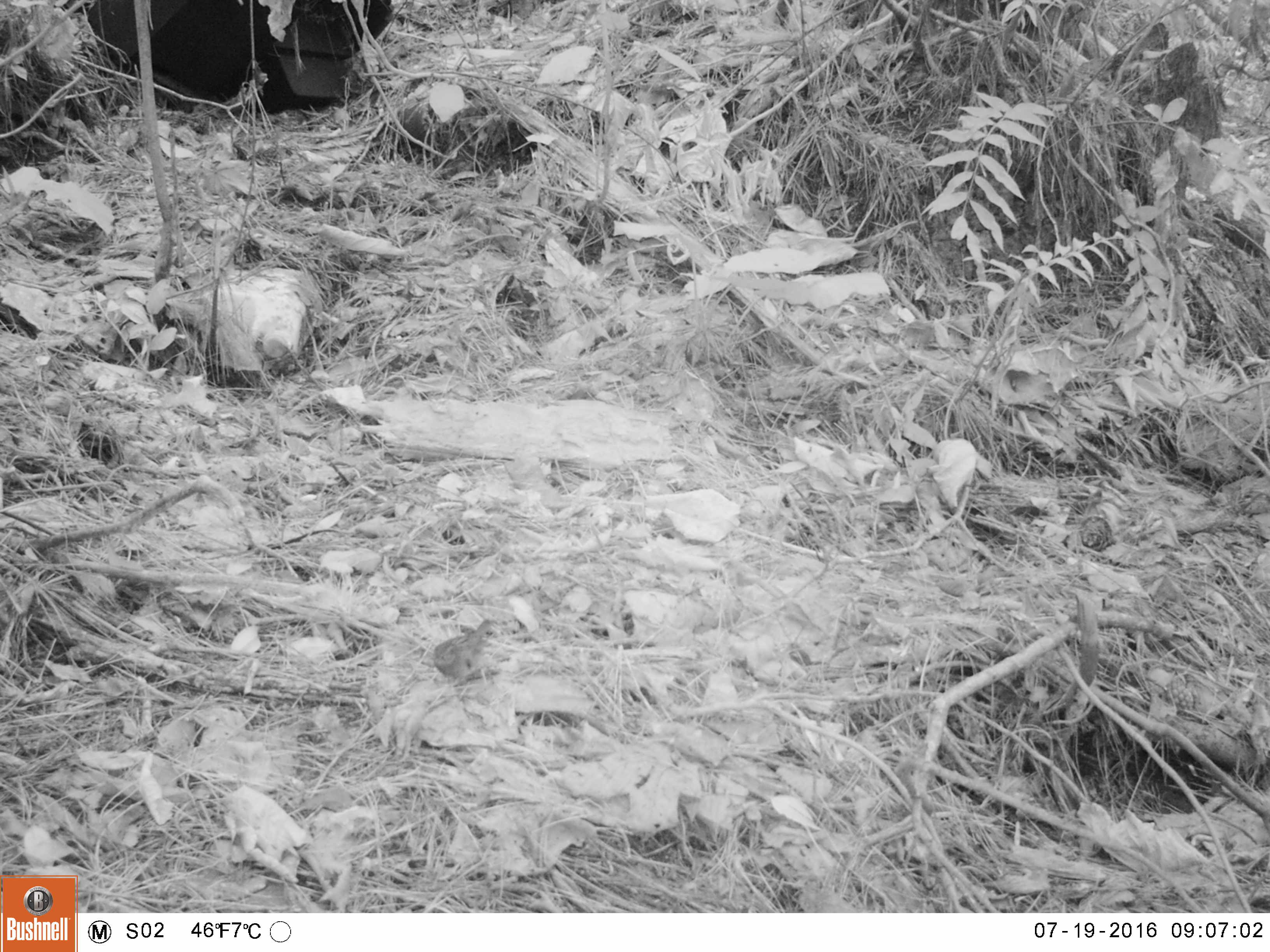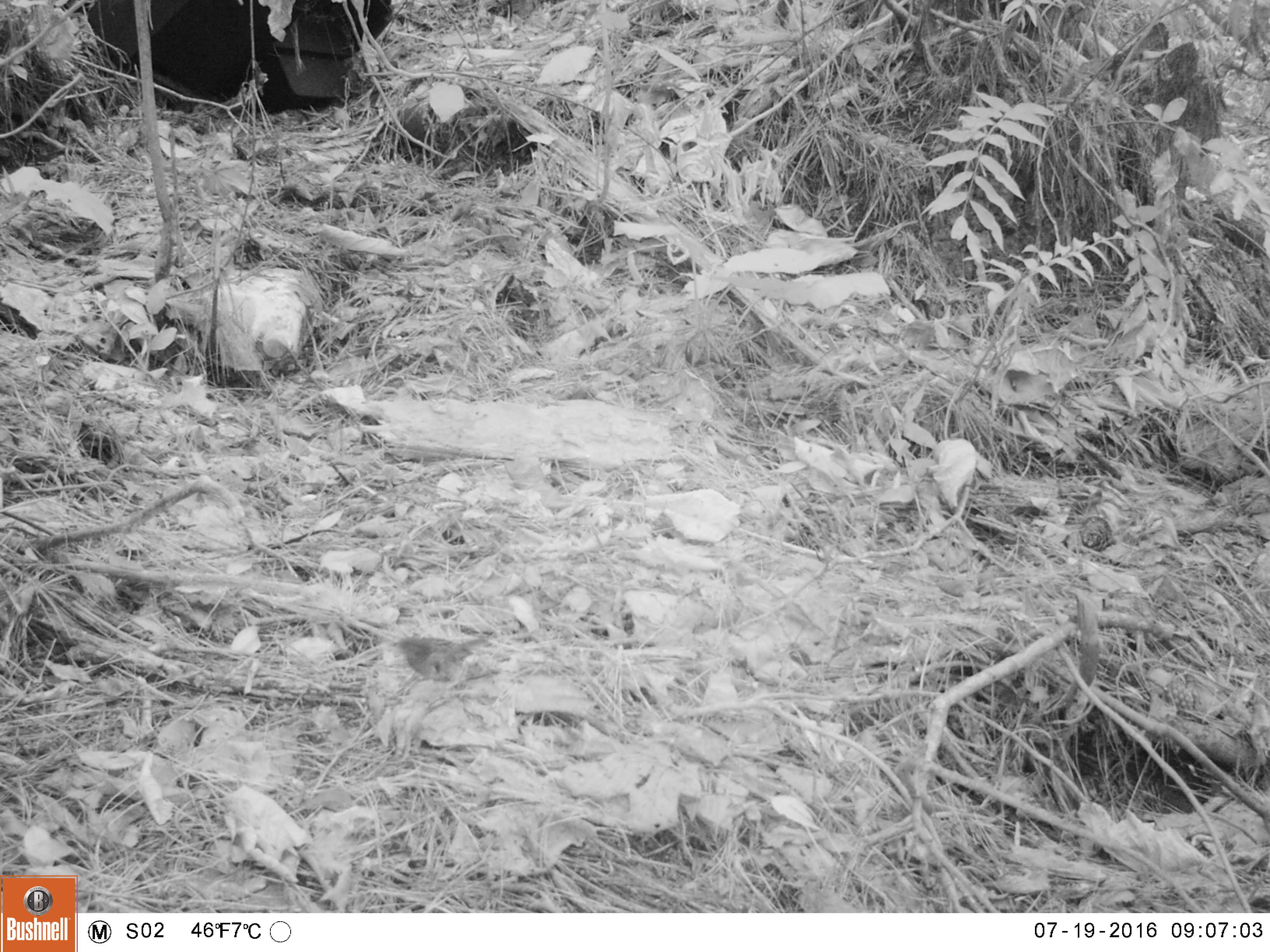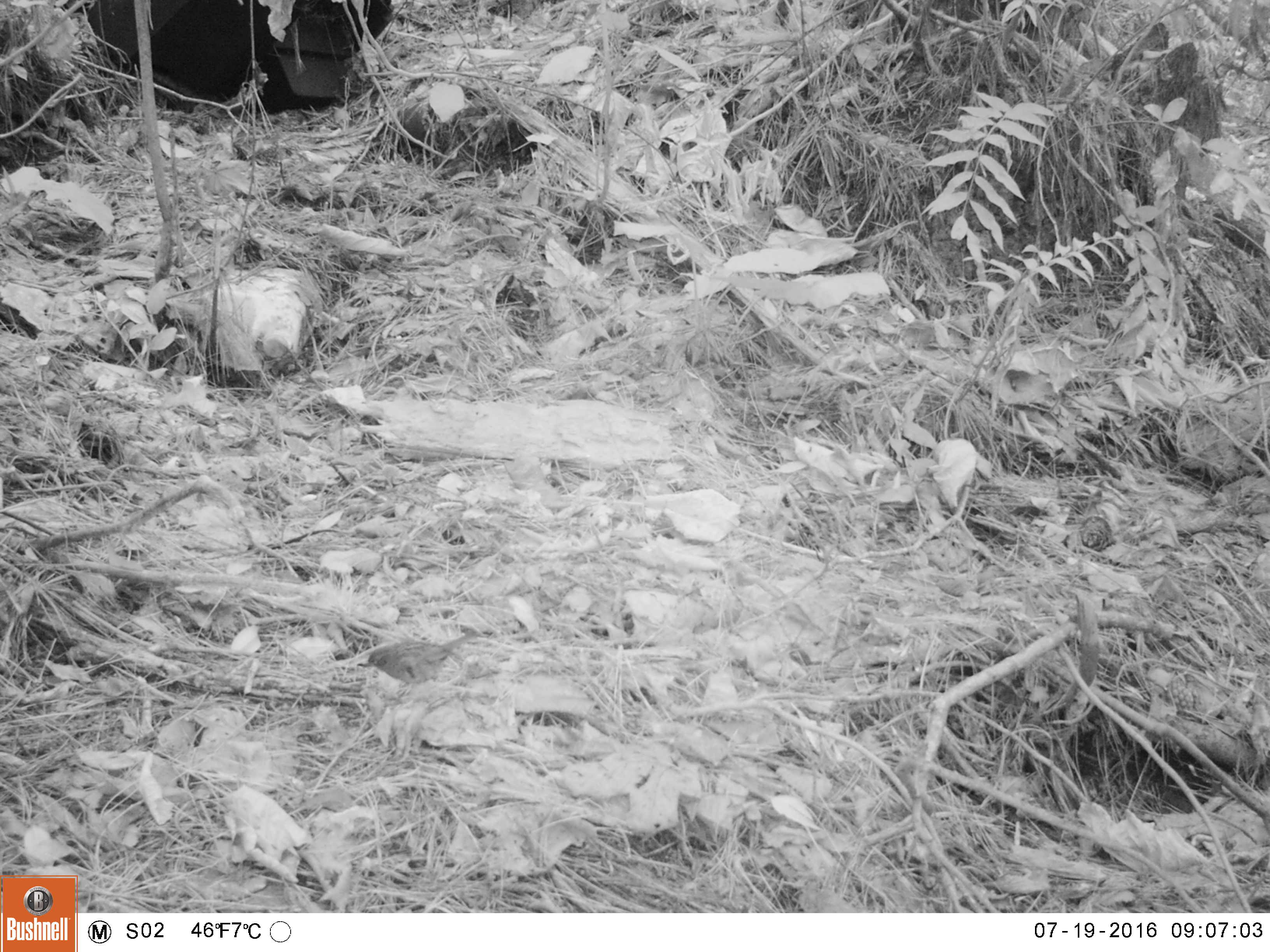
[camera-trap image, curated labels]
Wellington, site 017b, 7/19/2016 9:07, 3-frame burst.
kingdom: Animalia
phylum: Chordata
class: Aves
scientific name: Aves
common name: bird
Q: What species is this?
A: Bird (Aves).